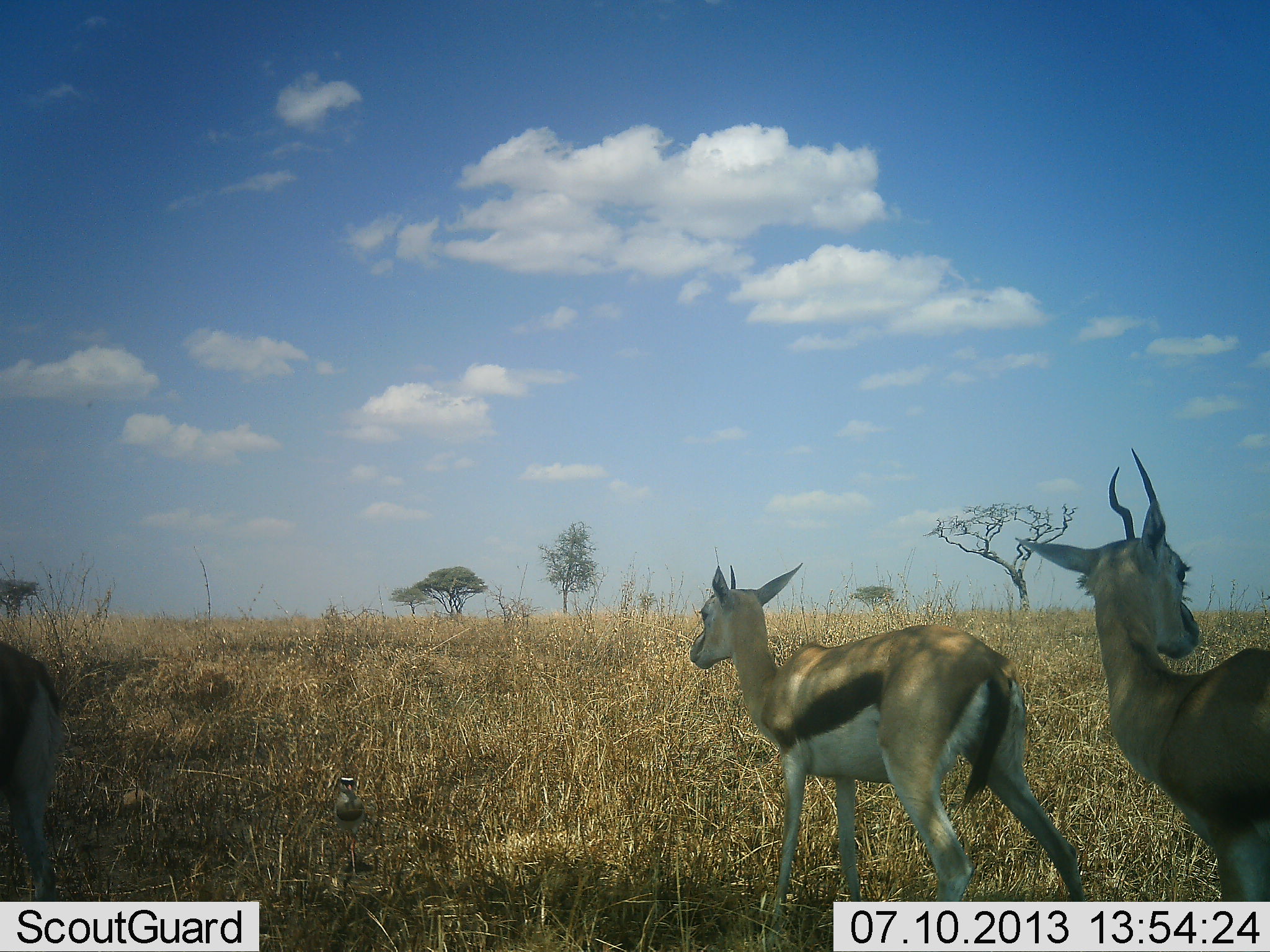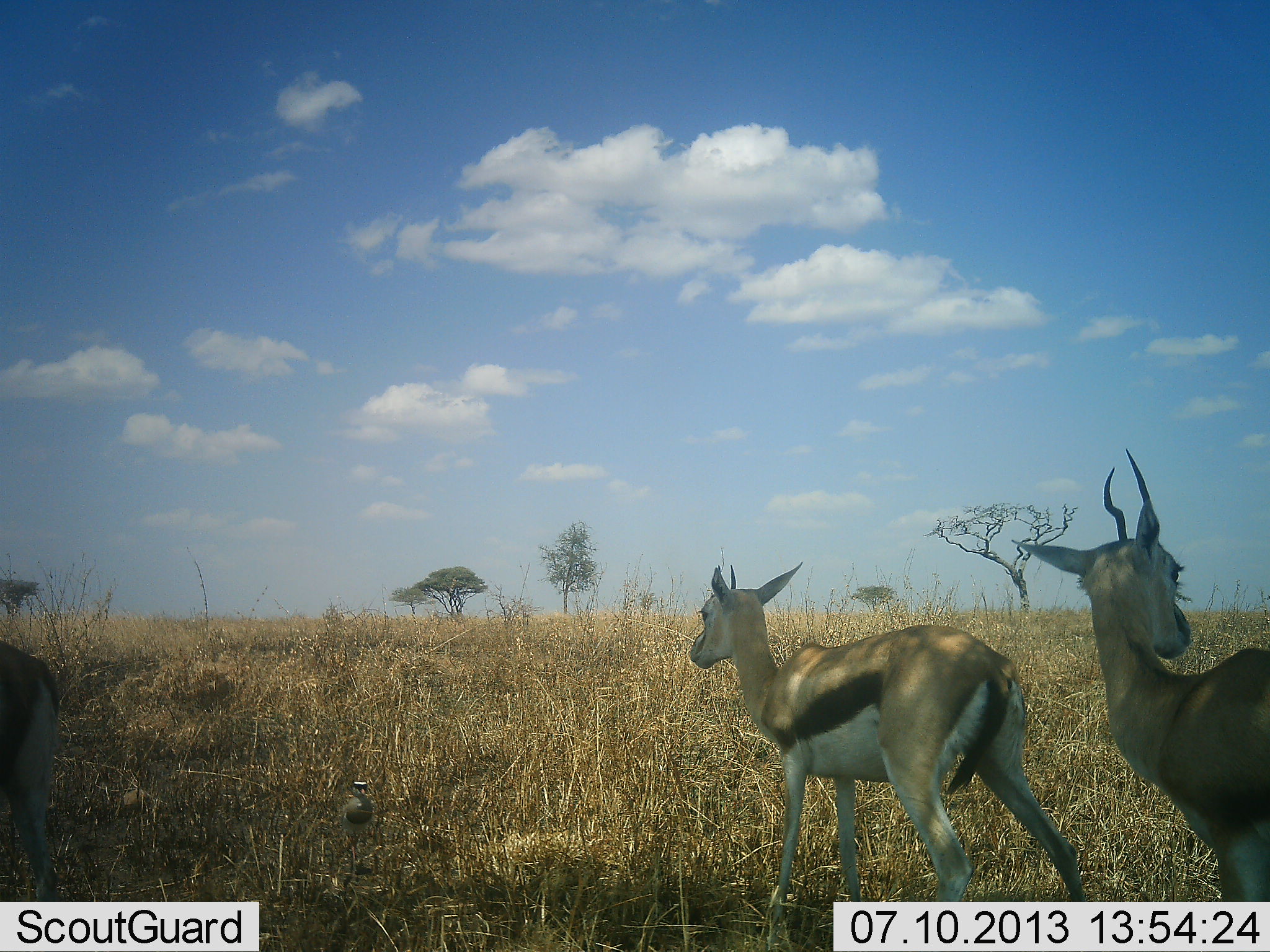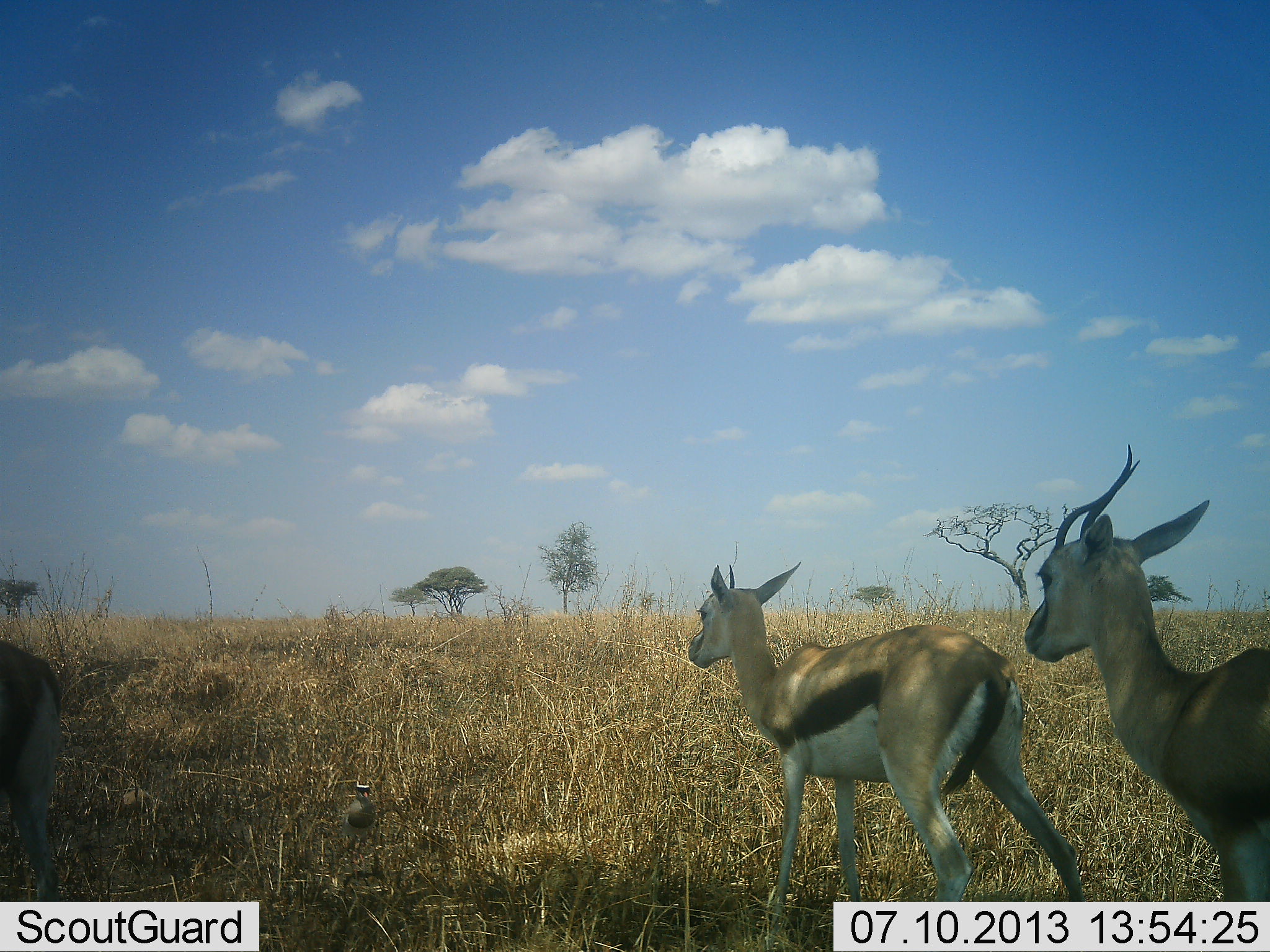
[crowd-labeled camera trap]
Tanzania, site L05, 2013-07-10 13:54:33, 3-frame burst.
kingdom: Animalia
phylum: Chordata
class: Mammalia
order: Artiodactyla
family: Bovidae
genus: Eudorcas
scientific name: Eudorcas thomsonii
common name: thomson's gazelle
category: gazellethomsons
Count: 3.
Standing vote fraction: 78%.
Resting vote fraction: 0%.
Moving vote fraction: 22%.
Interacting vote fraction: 0%.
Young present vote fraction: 6%.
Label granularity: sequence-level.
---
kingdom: Animalia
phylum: Chordata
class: Aves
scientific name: Aves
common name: bird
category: otherbird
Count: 1.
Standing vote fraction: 20%.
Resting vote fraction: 0%.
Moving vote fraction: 70%.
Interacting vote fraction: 0%.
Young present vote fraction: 0%.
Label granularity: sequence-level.